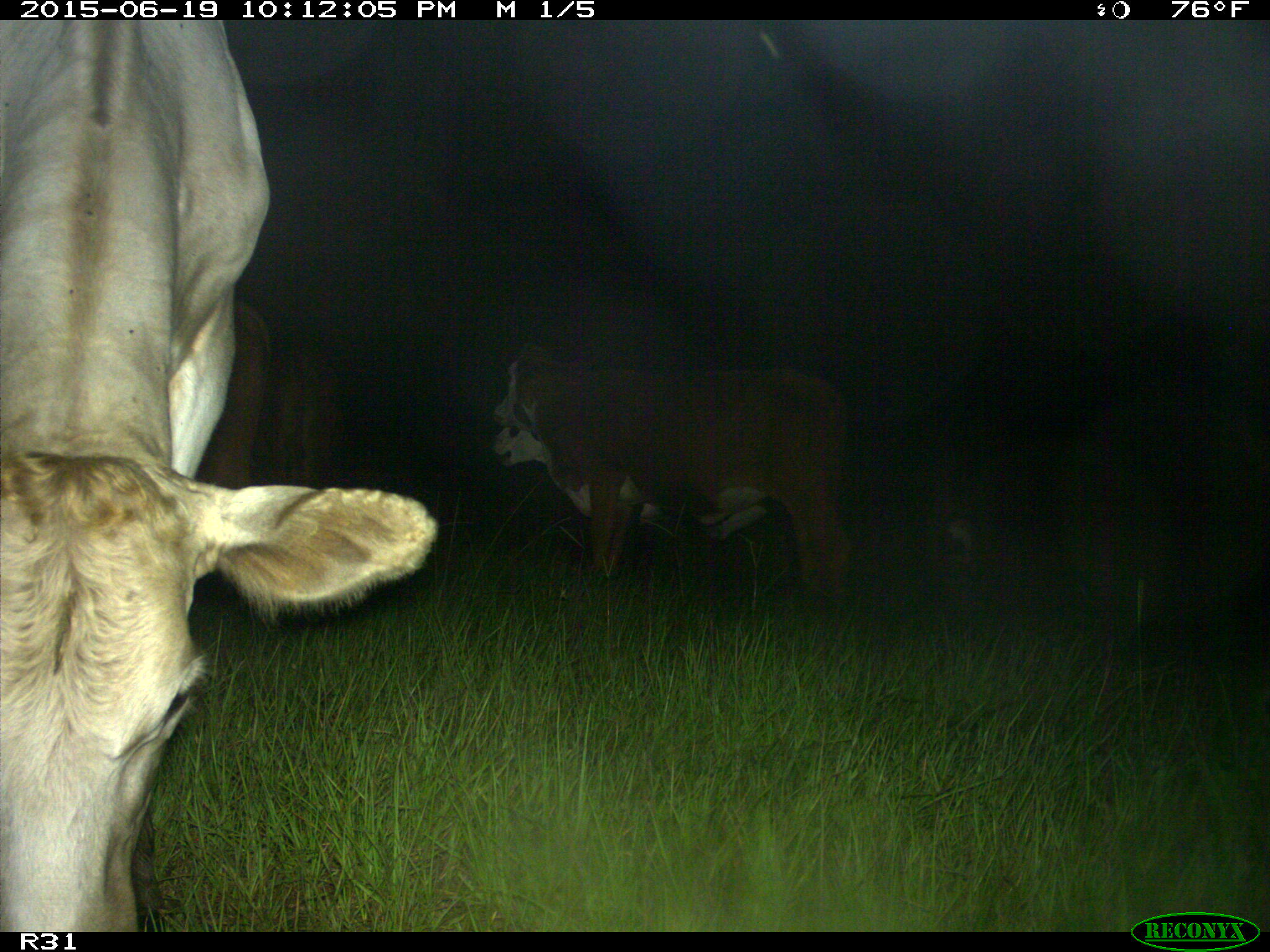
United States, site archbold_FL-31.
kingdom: Animalia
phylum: Chordata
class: Mammalia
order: Artiodactyla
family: Bovidae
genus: Bos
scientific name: Bos taurus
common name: domestic cow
Bos taurus (domestic cow).